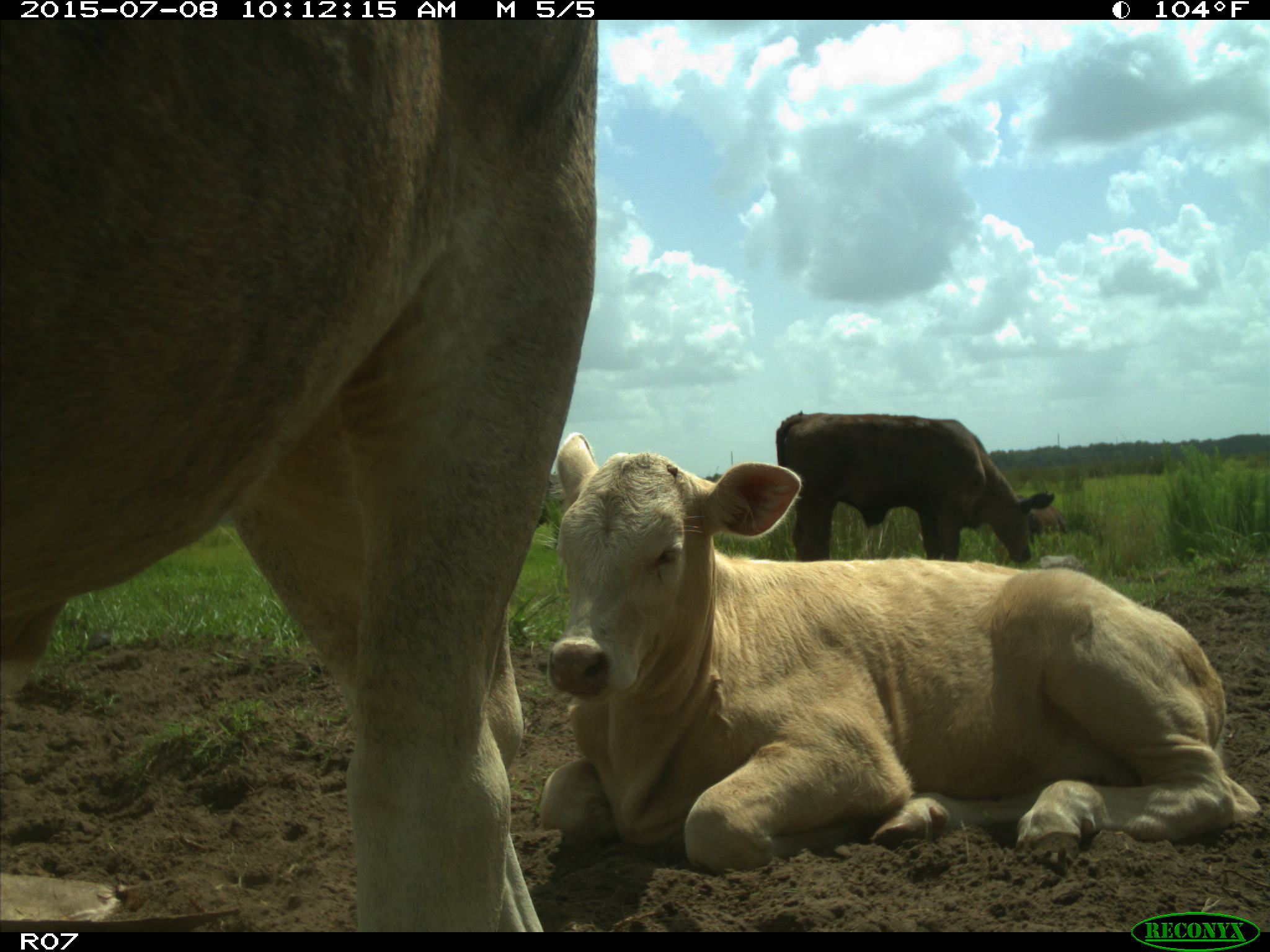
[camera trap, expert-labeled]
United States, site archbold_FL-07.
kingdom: Animalia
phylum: Chordata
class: Mammalia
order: Artiodactyla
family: Bovidae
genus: Bos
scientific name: Bos taurus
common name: domestic cow